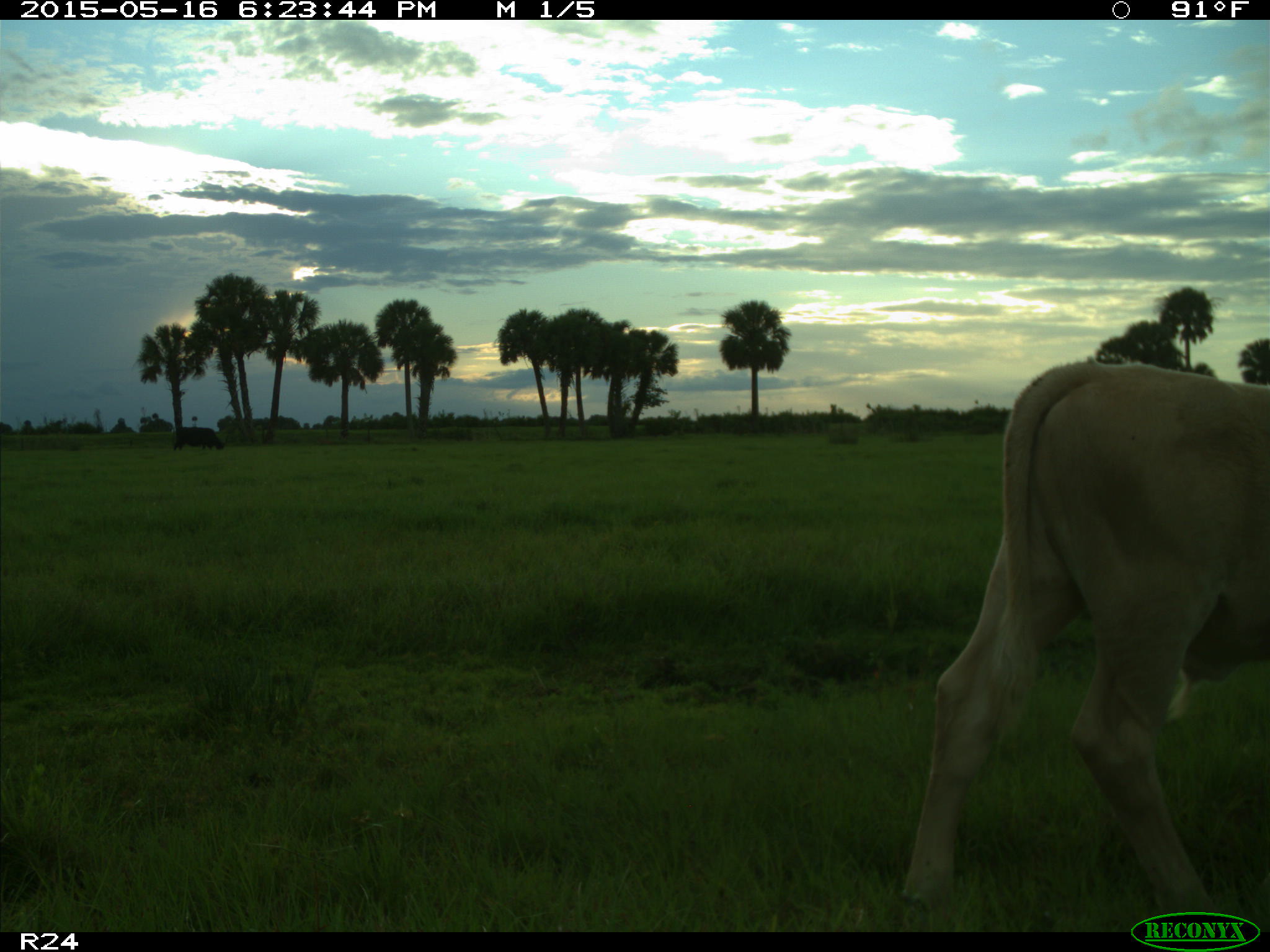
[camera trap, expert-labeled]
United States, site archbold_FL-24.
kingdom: Animalia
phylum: Chordata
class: Mammalia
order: Artiodactyla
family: Bovidae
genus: Bos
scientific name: Bos taurus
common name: domestic cow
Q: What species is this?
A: Bos taurus (domestic cow).